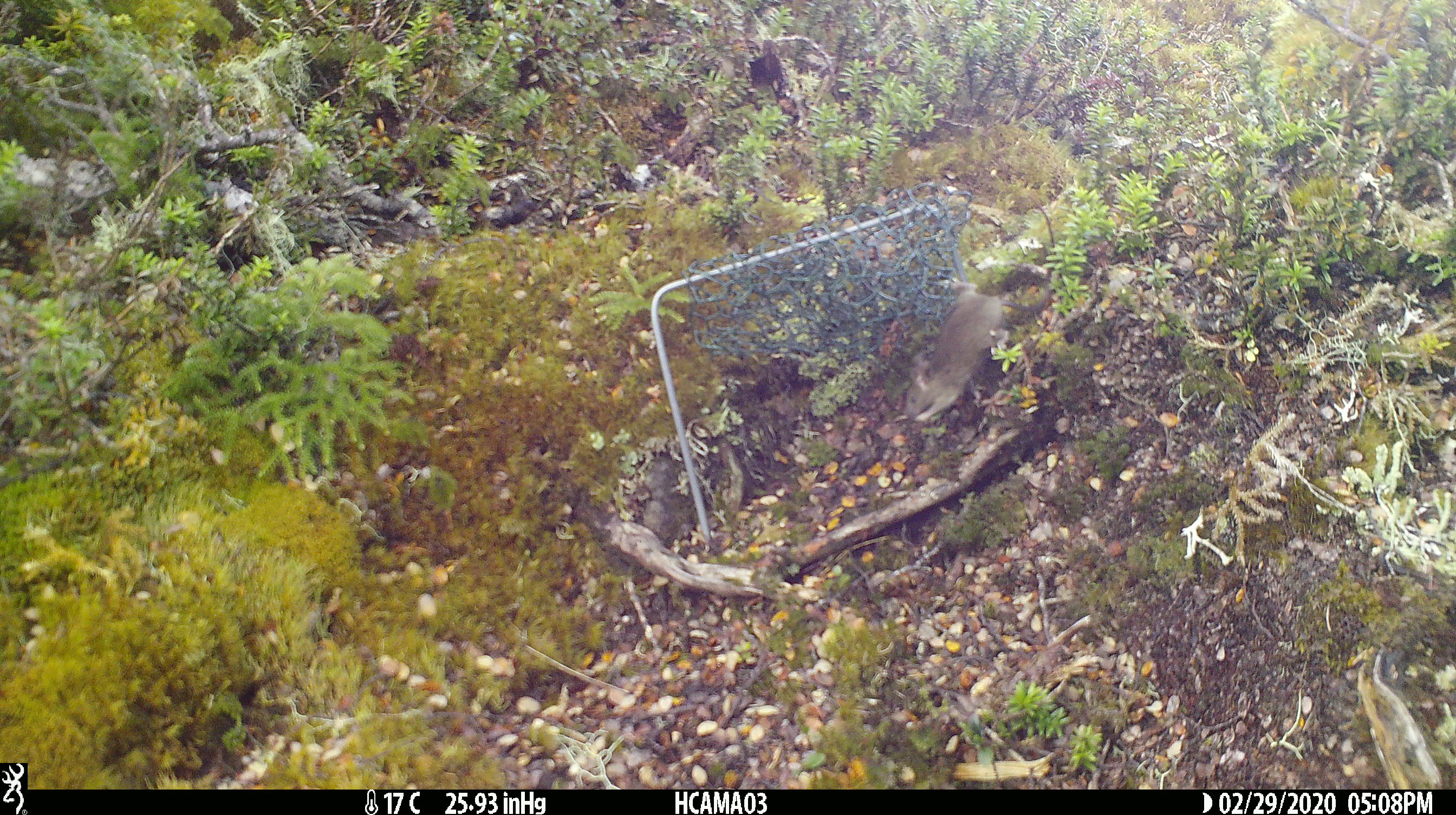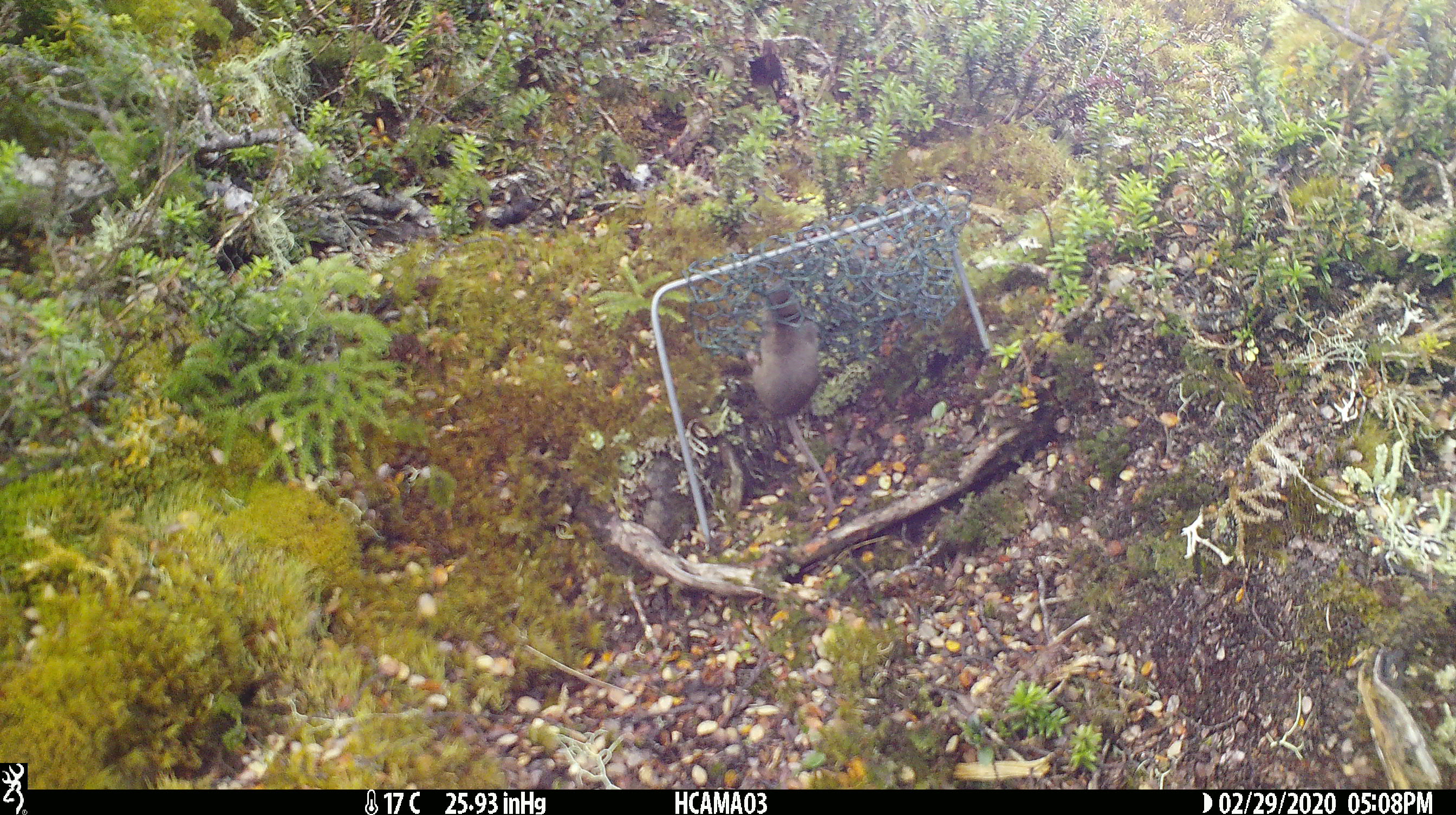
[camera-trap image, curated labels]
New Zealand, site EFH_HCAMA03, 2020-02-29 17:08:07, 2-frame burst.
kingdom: Animalia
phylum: Chordata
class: Mammalia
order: Rodentia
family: Muridae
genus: Mus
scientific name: Mus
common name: mouse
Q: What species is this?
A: Mouse (Mus).